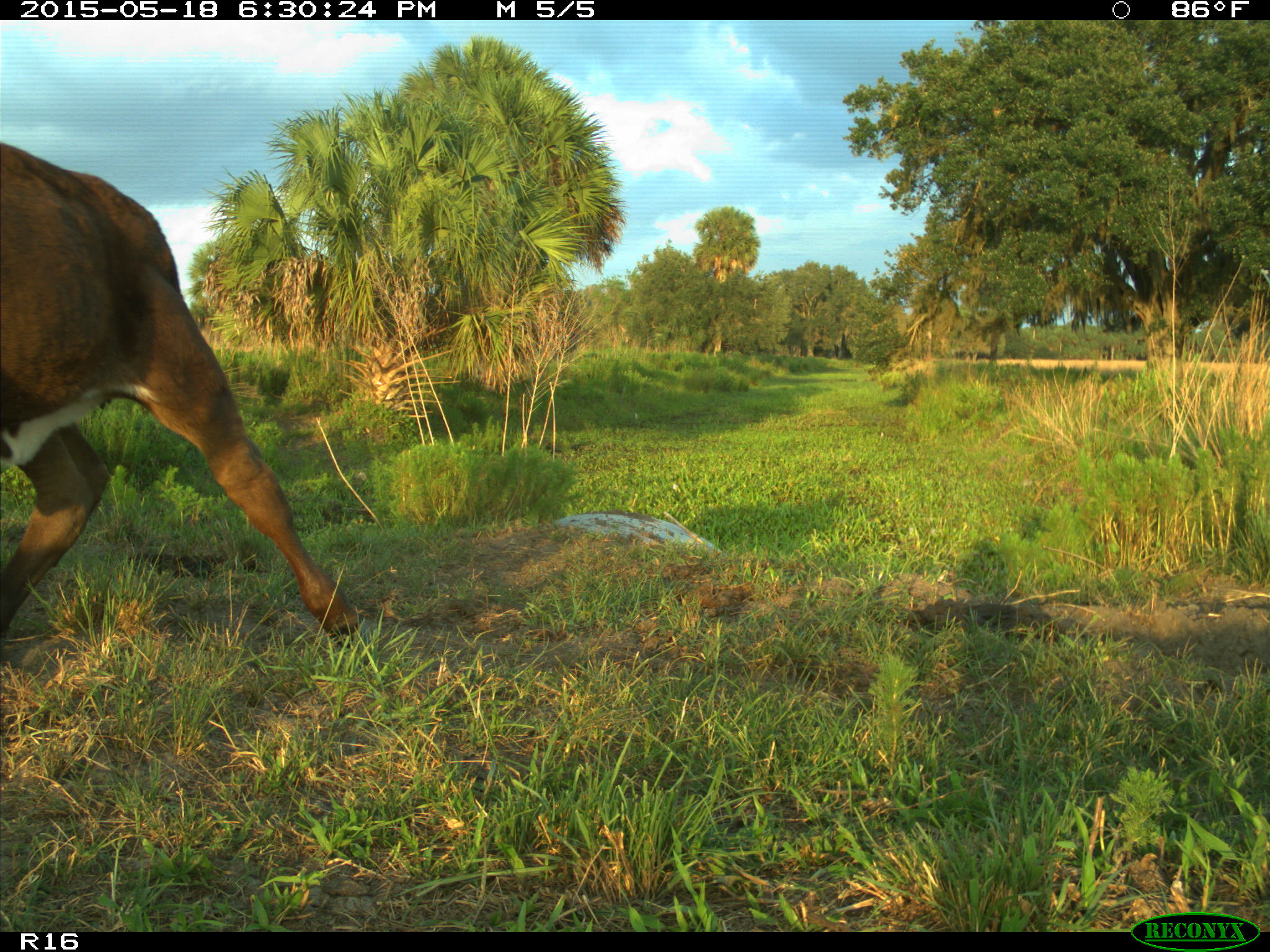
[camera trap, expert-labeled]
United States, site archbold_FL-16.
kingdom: Animalia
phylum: Chordata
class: Mammalia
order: Artiodactyla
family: Bovidae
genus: Bos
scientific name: Bos taurus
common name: domestic cow